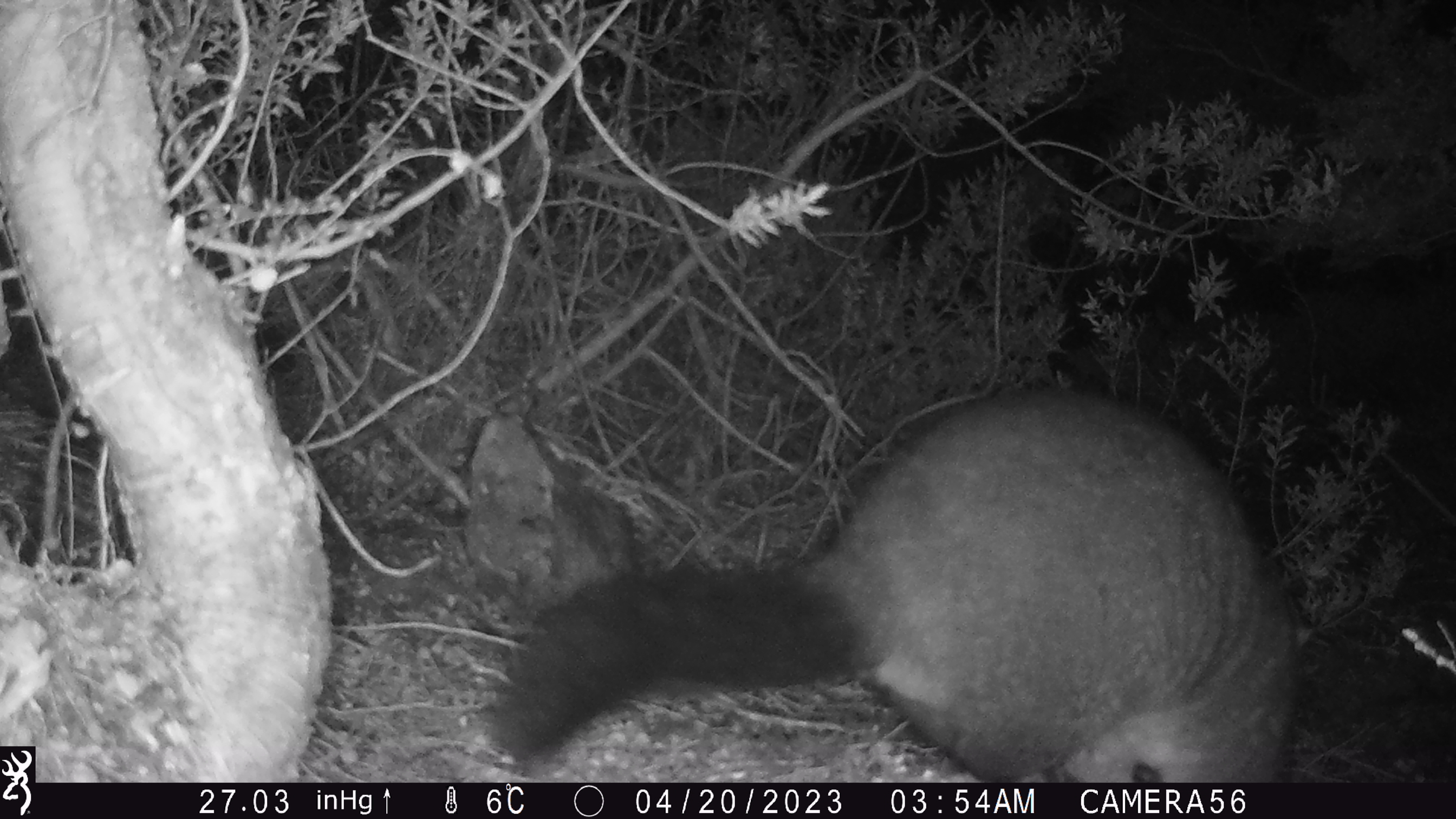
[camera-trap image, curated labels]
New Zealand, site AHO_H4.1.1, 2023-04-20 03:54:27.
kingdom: Animalia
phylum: Chordata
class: Mammalia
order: Carnivora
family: Mustelidae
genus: Mustela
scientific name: Mustela erminea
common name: stoat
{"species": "stoat (Mustela erminea)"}